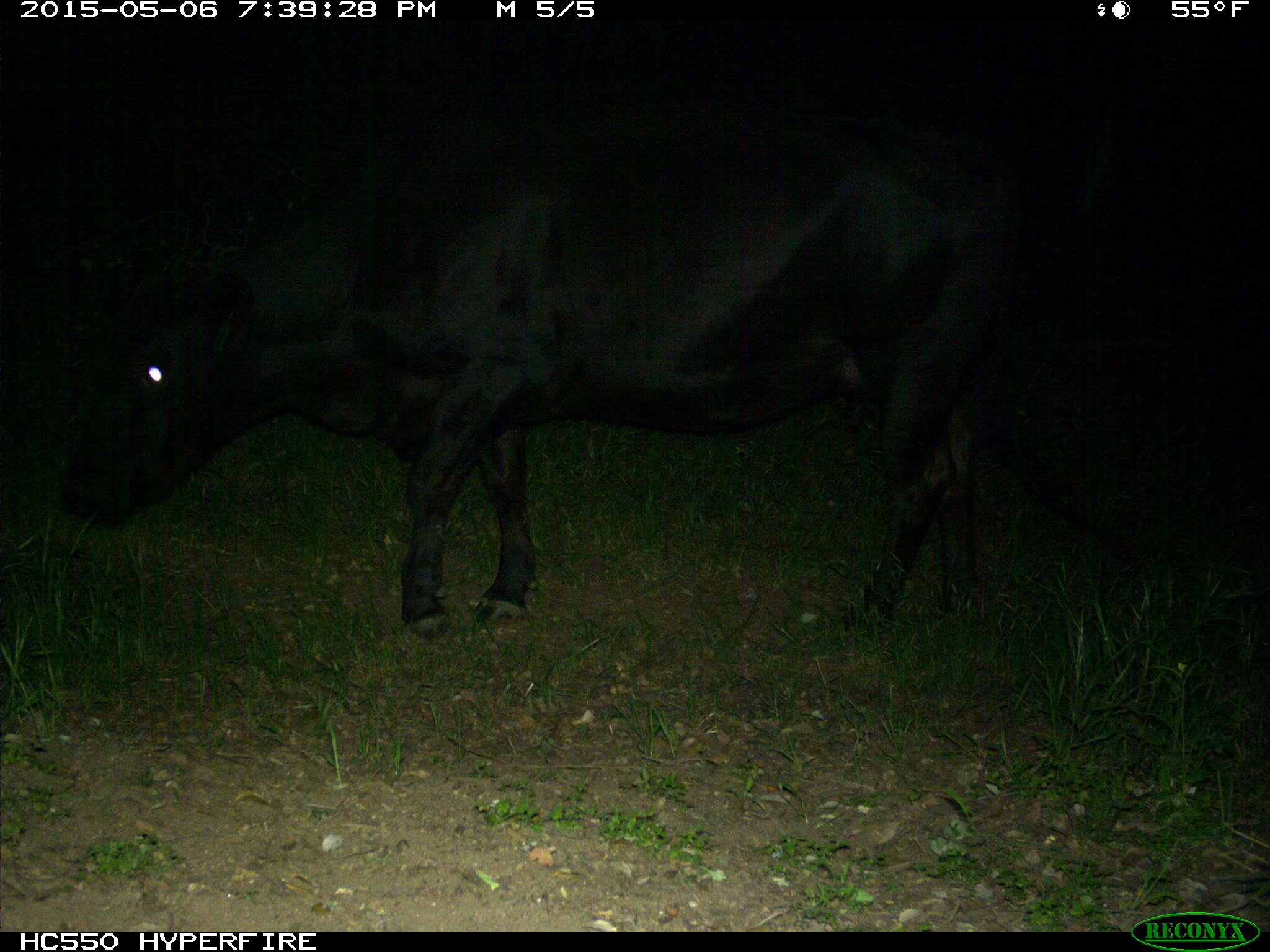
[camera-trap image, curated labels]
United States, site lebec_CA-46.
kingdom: Animalia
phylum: Chordata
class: Mammalia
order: Artiodactyla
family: Bovidae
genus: Bos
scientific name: Bos taurus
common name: domestic cow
Bos taurus (domestic cow).